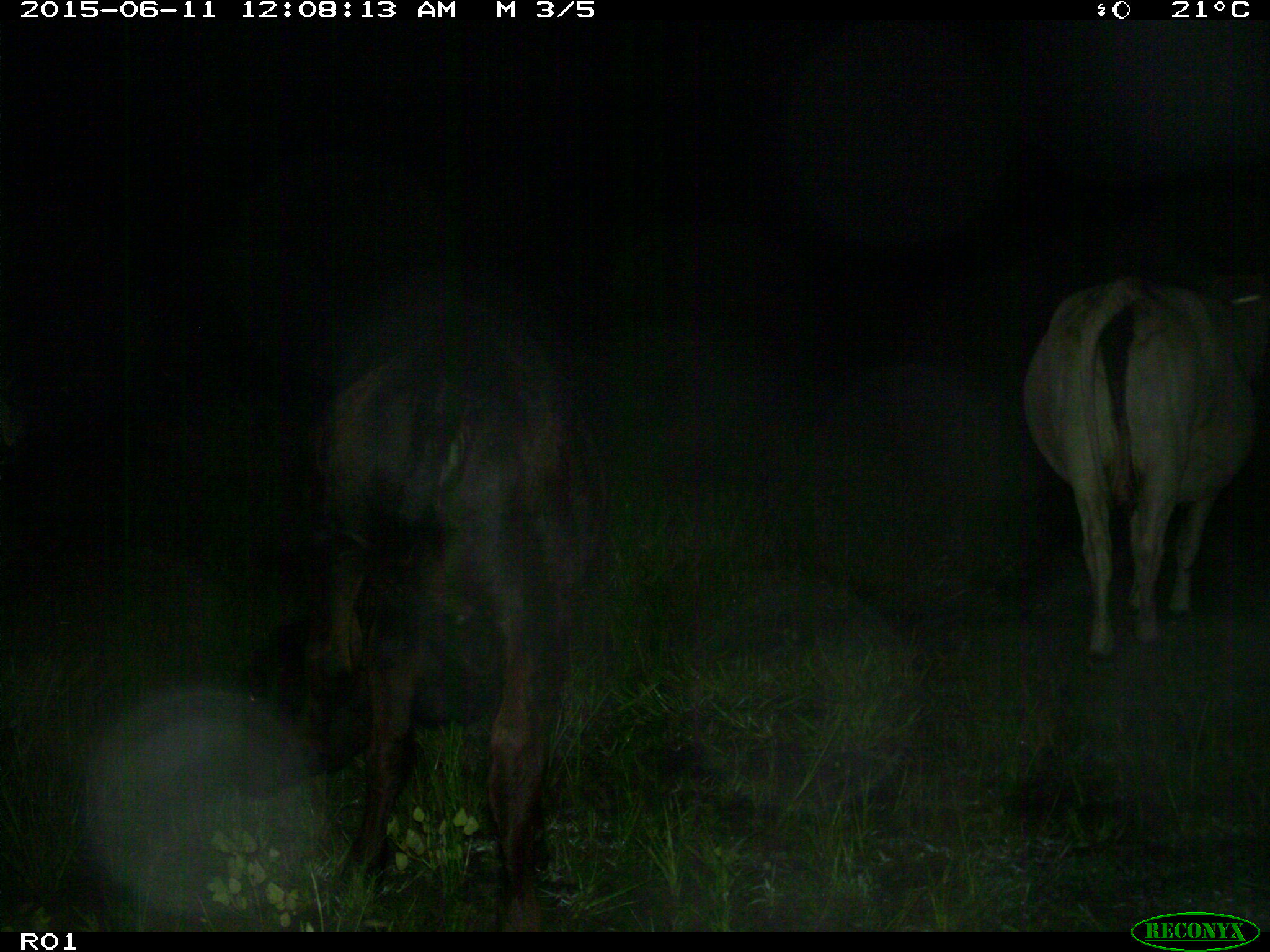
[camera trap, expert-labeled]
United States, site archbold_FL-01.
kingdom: Animalia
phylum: Chordata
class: Mammalia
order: Artiodactyla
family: Bovidae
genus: Bos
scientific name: Bos taurus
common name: domestic cow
Bos taurus (domestic cow).